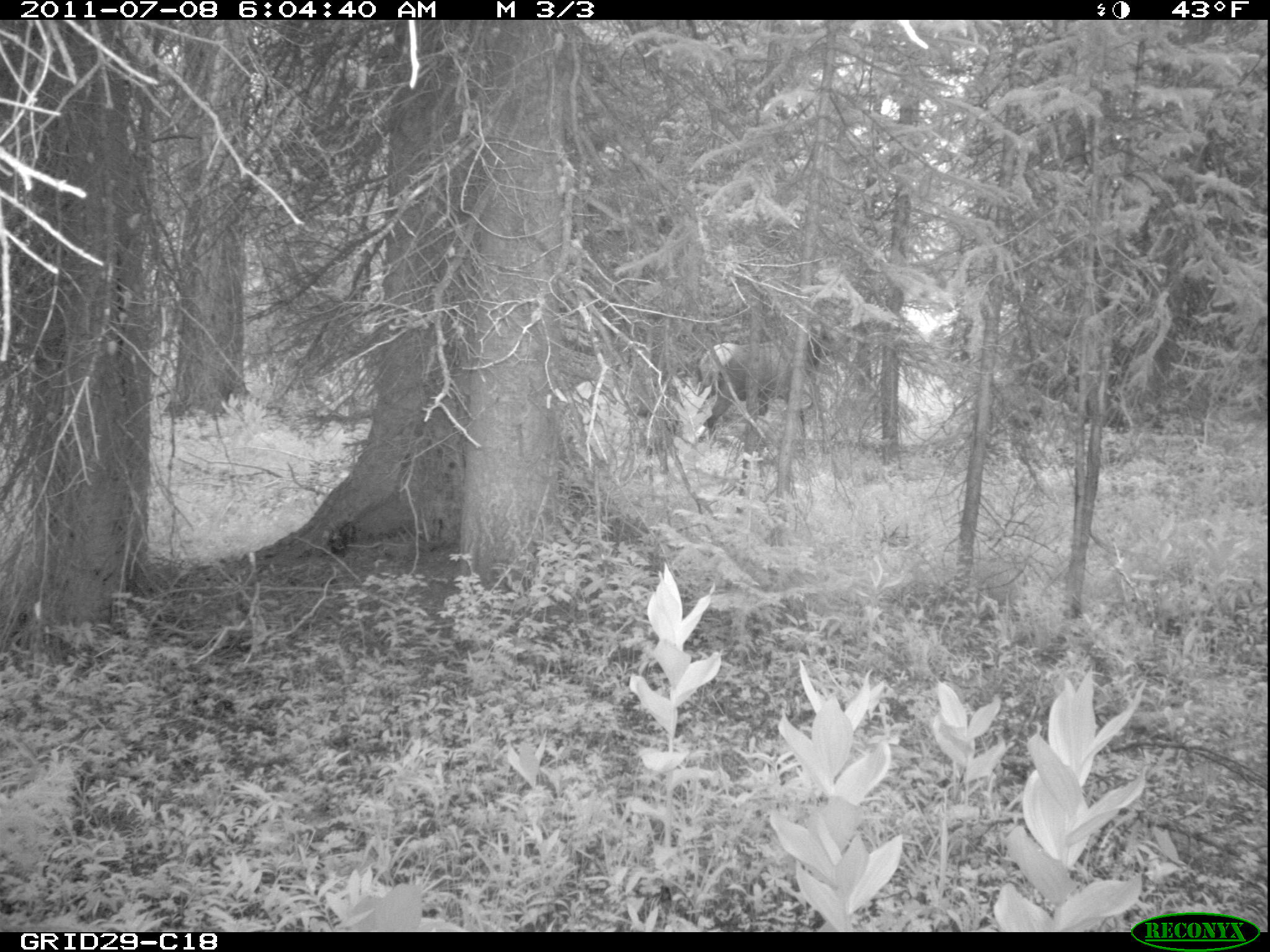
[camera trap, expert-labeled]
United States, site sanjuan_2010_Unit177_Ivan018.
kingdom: Animalia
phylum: Chordata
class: Mammalia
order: Artiodactyla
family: Cervidae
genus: Cervus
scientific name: Cervus elaphus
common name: red deer